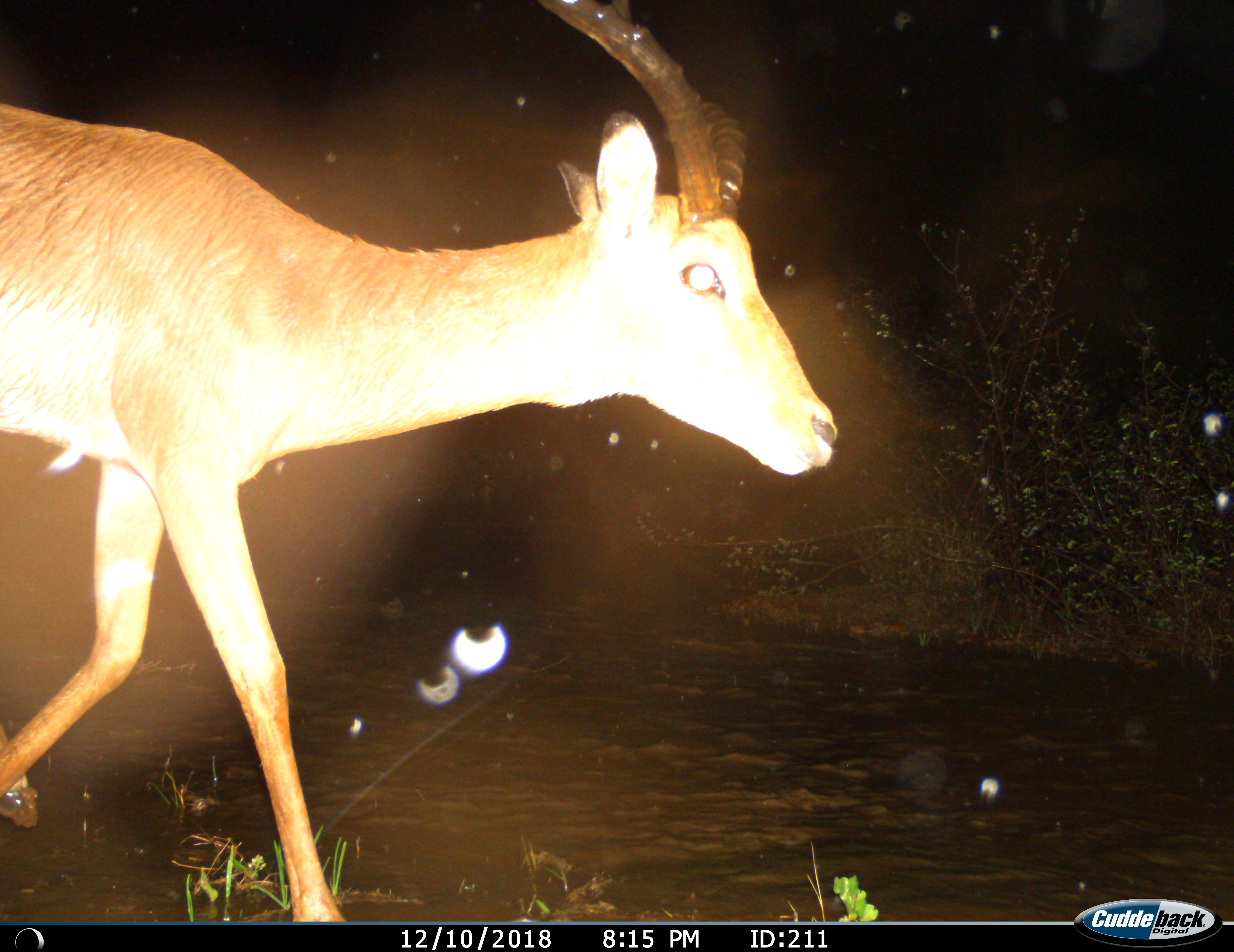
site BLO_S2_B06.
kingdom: Animalia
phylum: Chordata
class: Mammalia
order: Artiodactyla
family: Bovidae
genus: Aepyceros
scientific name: Aepyceros melampus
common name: impala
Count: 1.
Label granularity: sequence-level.